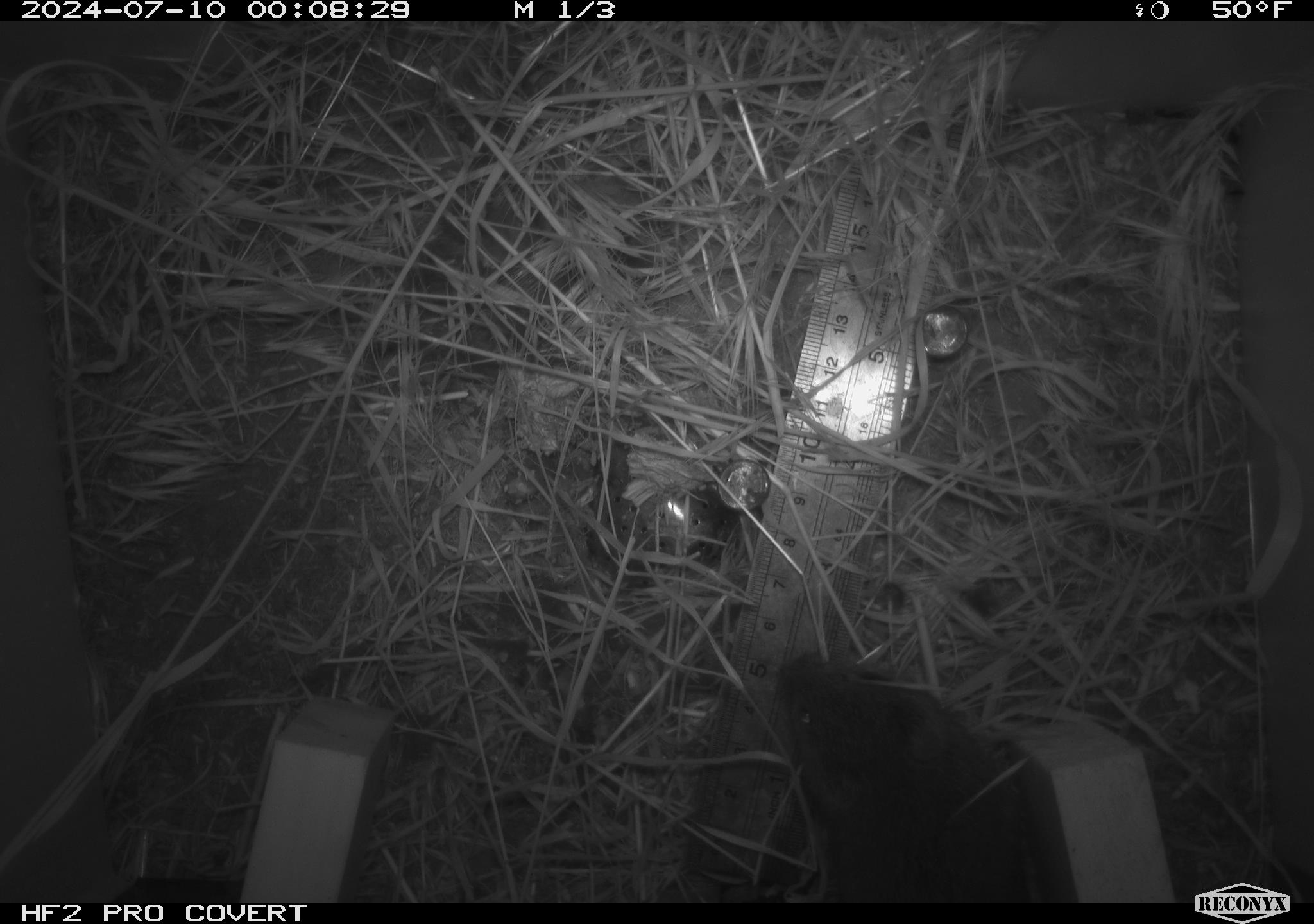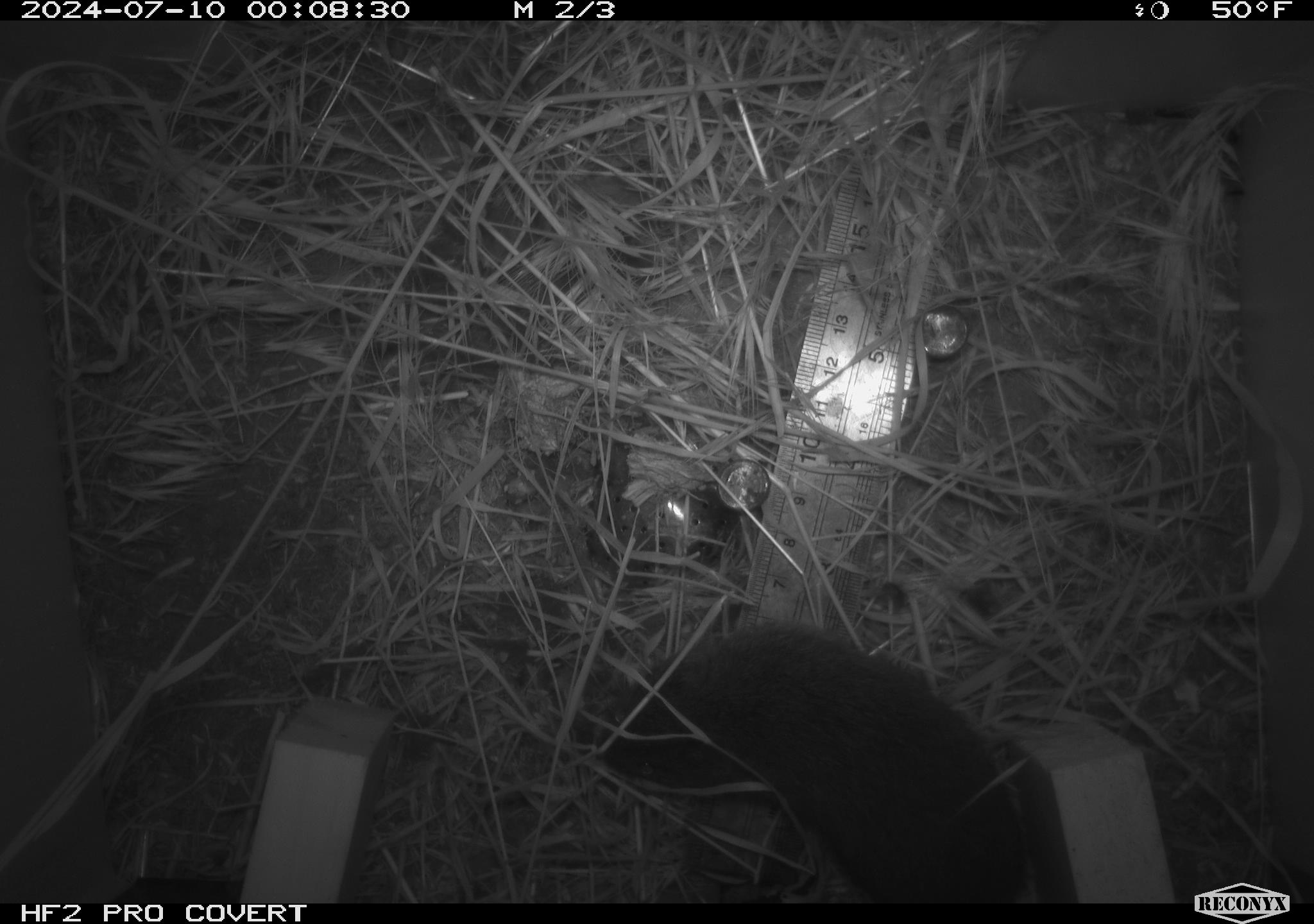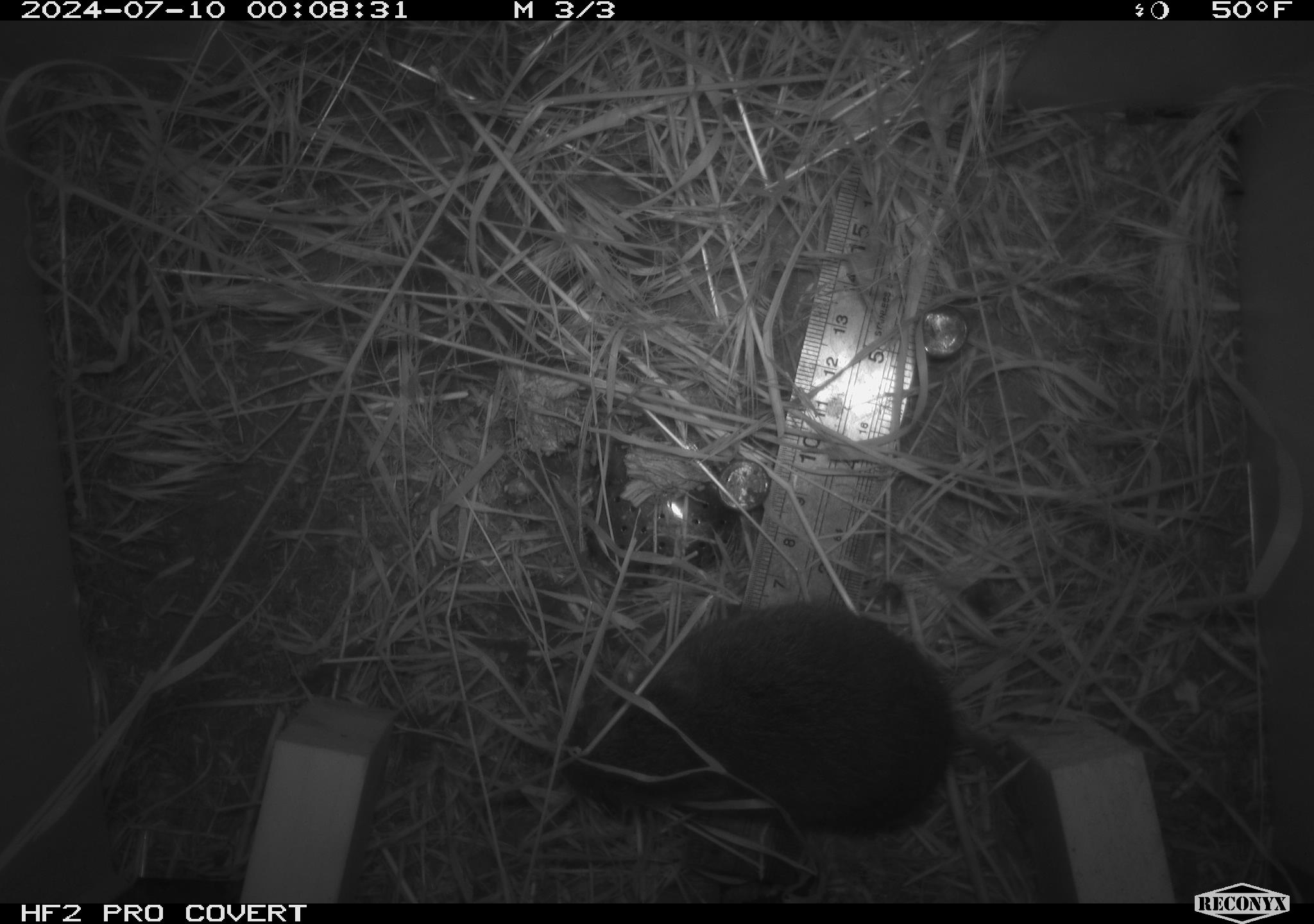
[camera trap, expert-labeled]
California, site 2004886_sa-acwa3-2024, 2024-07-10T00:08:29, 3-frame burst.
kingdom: Animalia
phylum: Chordata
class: Mammalia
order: Rodentia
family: Cricetidae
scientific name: Arvicolinae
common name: voles, lemmings, and muskrats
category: arvicolinae subfamily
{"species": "arvicolinae subfamily (voles, lemmings, and muskrats) (Arvicolinae)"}